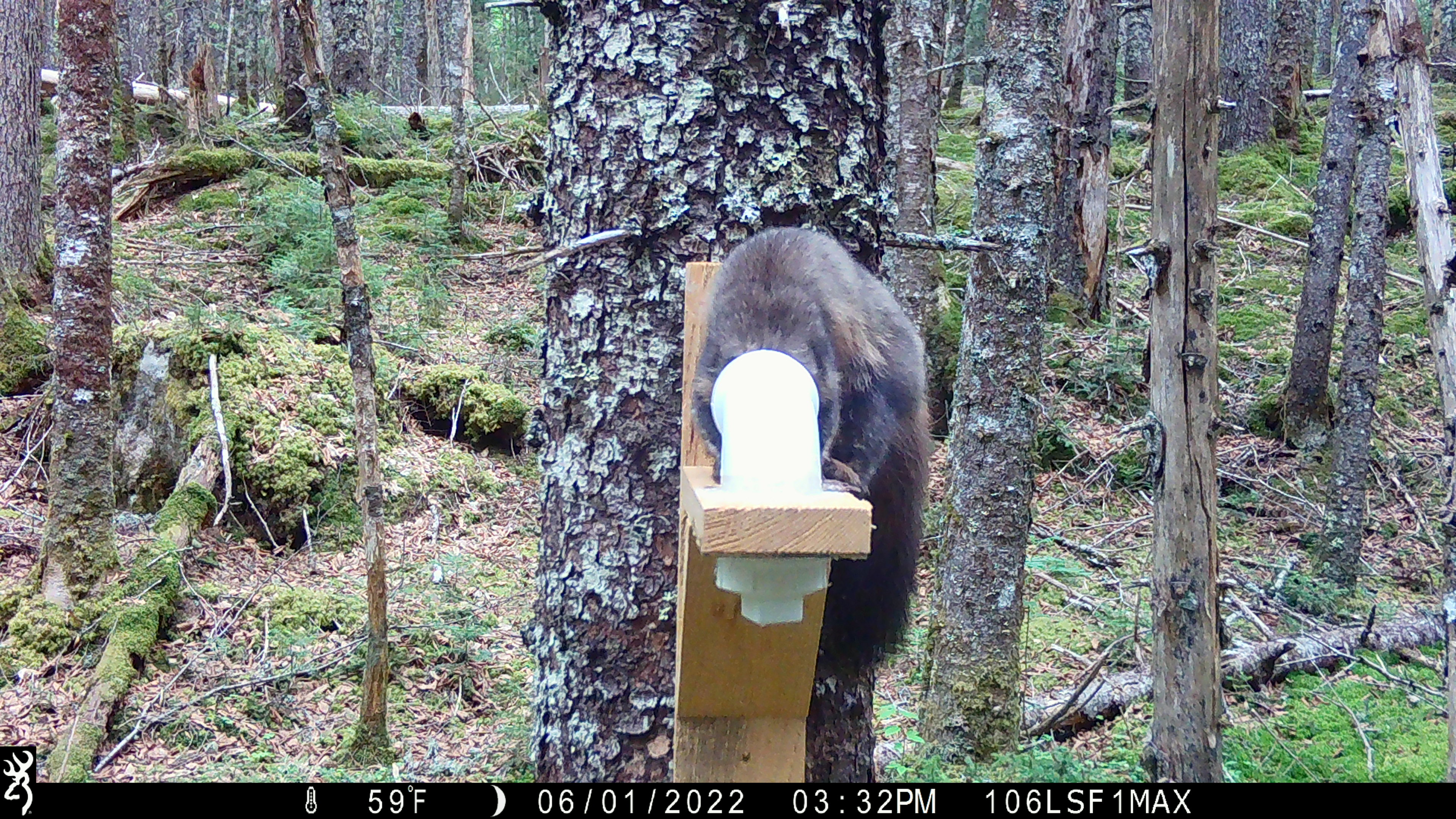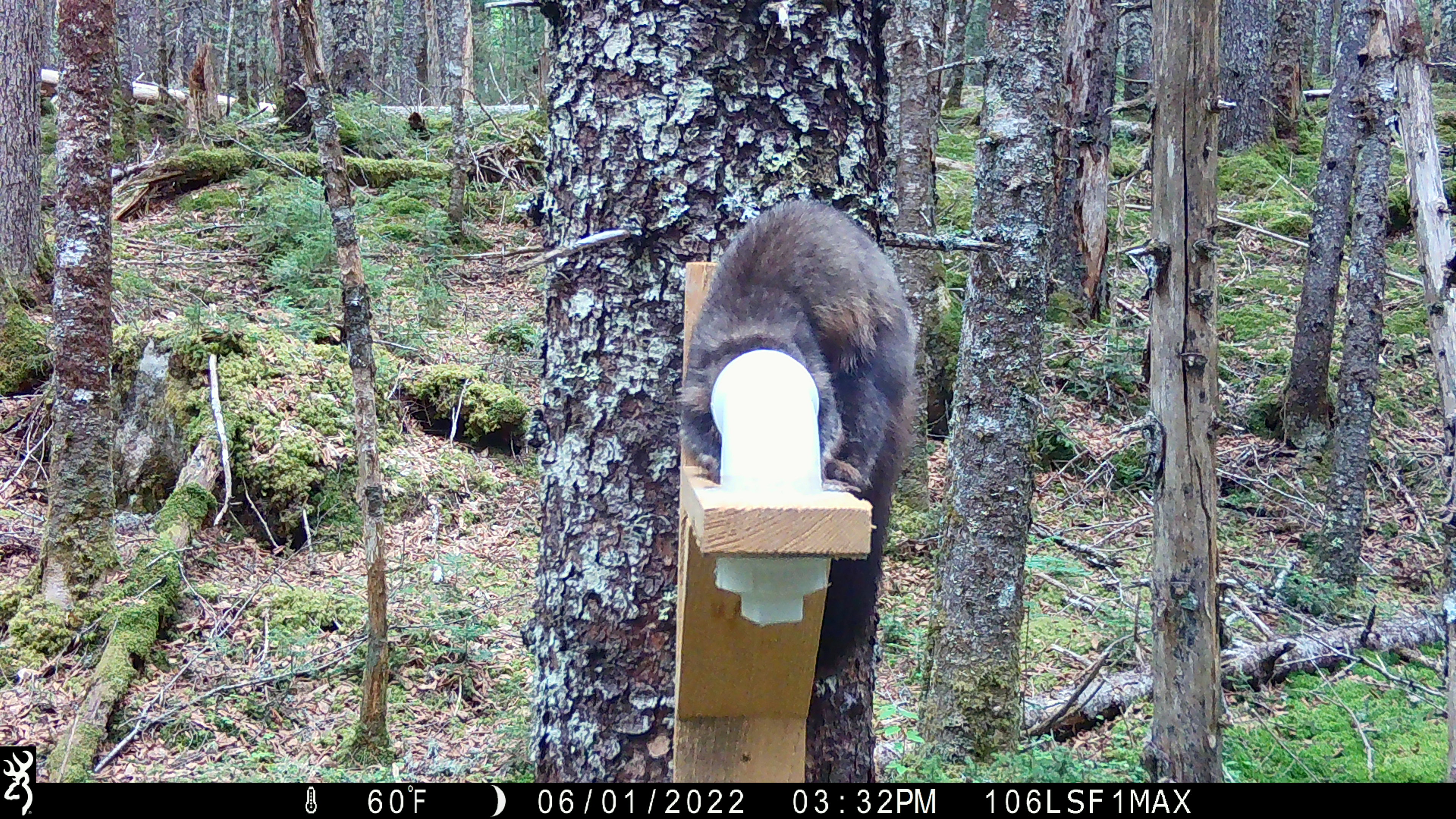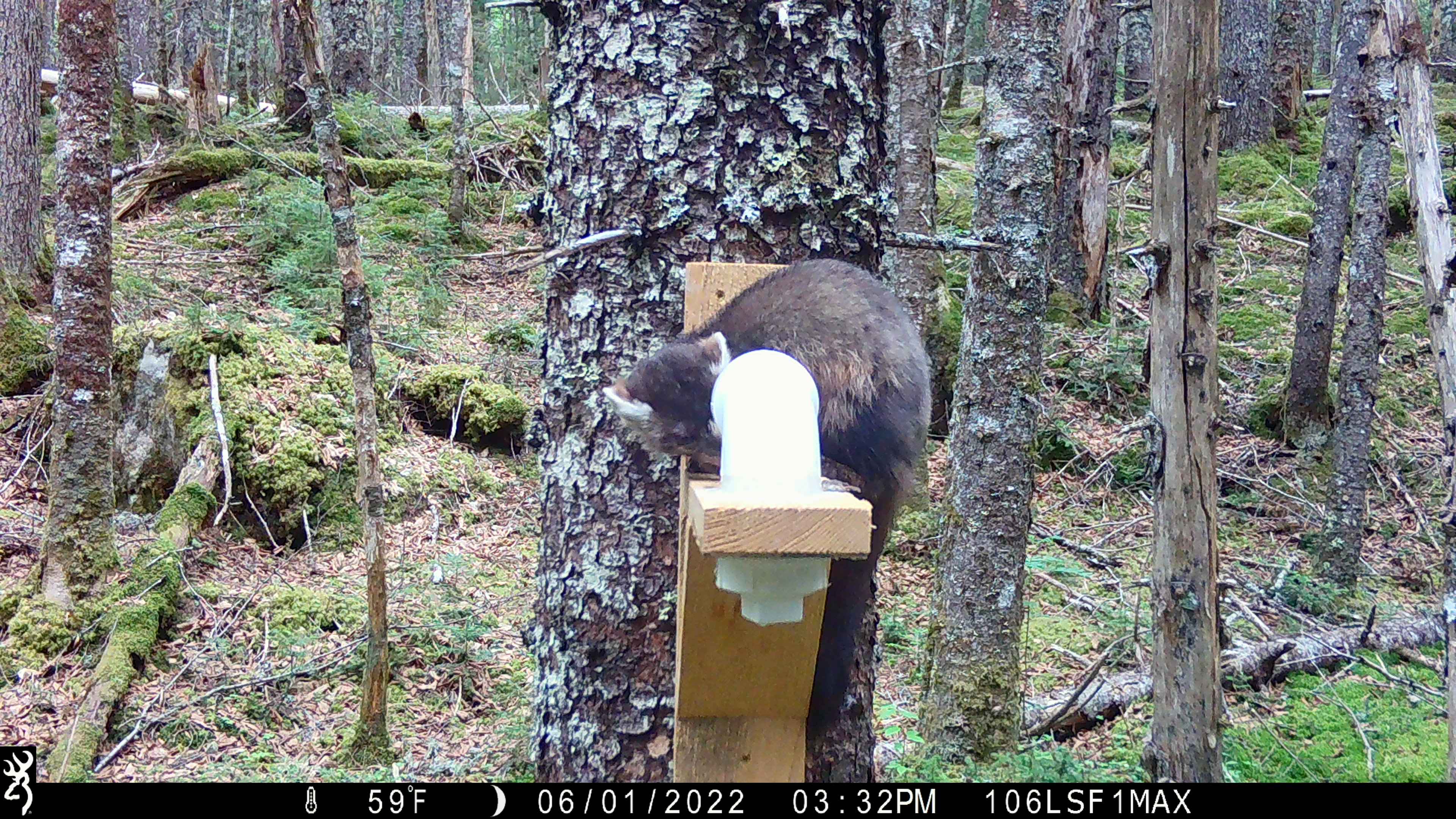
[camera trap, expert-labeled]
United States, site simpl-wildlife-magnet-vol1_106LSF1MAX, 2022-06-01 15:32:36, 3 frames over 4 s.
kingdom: Animalia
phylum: Chordata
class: Mammalia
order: Carnivora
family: Mustelidae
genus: Martes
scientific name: Martes americana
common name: american marten